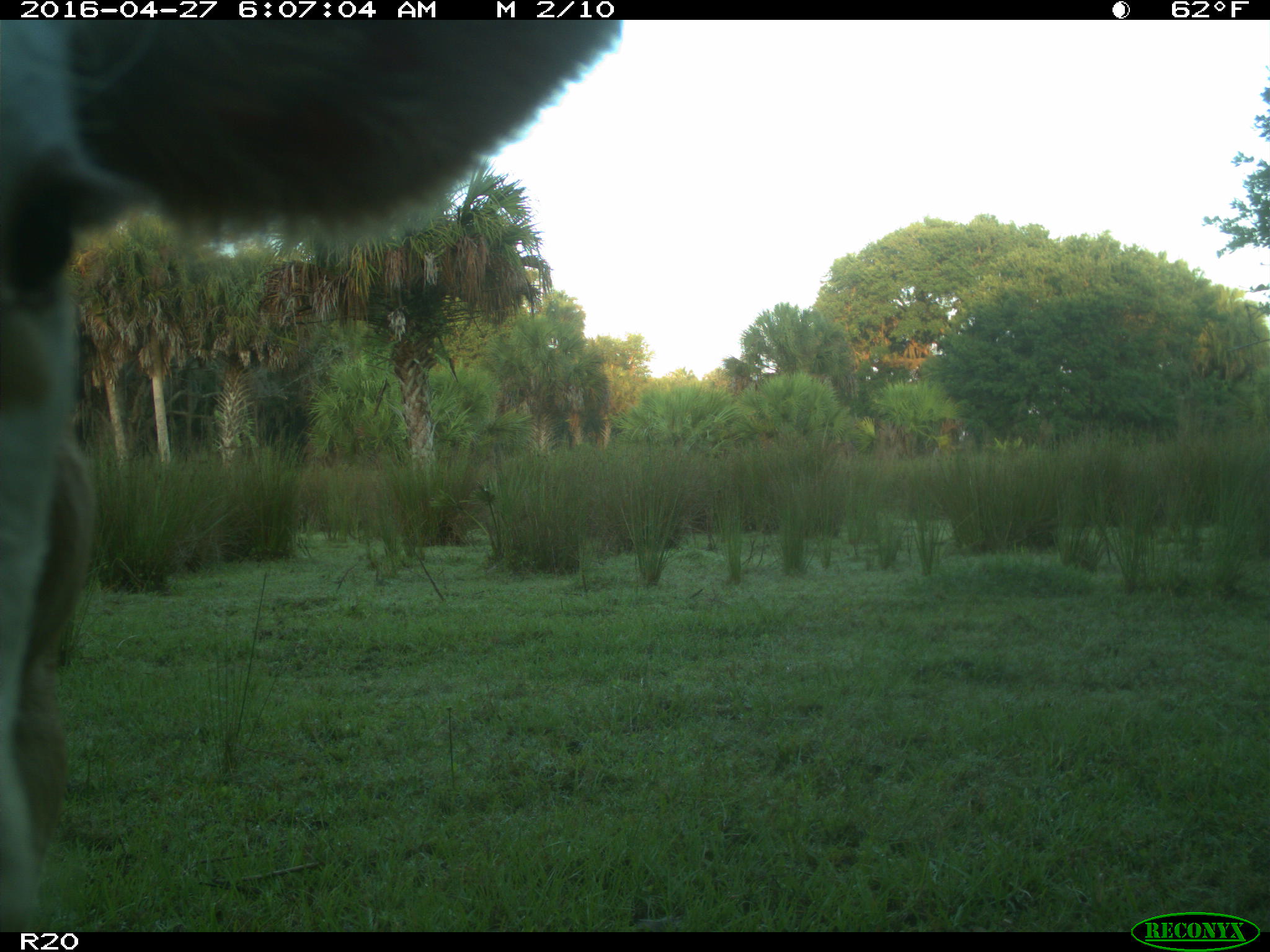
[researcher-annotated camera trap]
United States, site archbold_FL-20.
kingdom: Animalia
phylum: Chordata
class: Mammalia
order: Artiodactyla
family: Bovidae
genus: Bos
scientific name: Bos taurus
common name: domestic cow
Bos taurus (domestic cow).